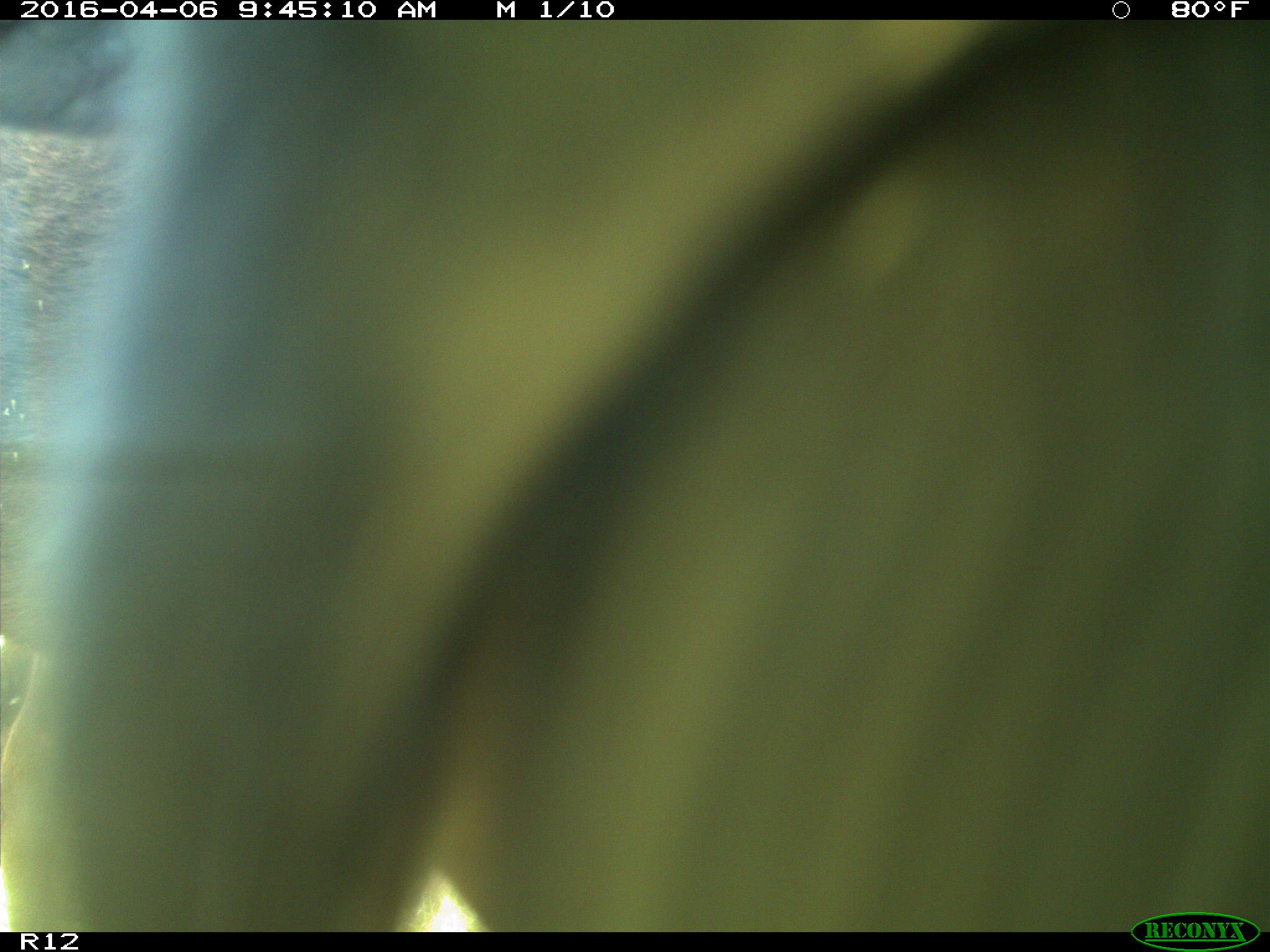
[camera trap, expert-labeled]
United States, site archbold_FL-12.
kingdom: Animalia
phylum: Chordata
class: Mammalia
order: Artiodactyla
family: Bovidae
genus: Bos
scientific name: Bos taurus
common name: domestic cow